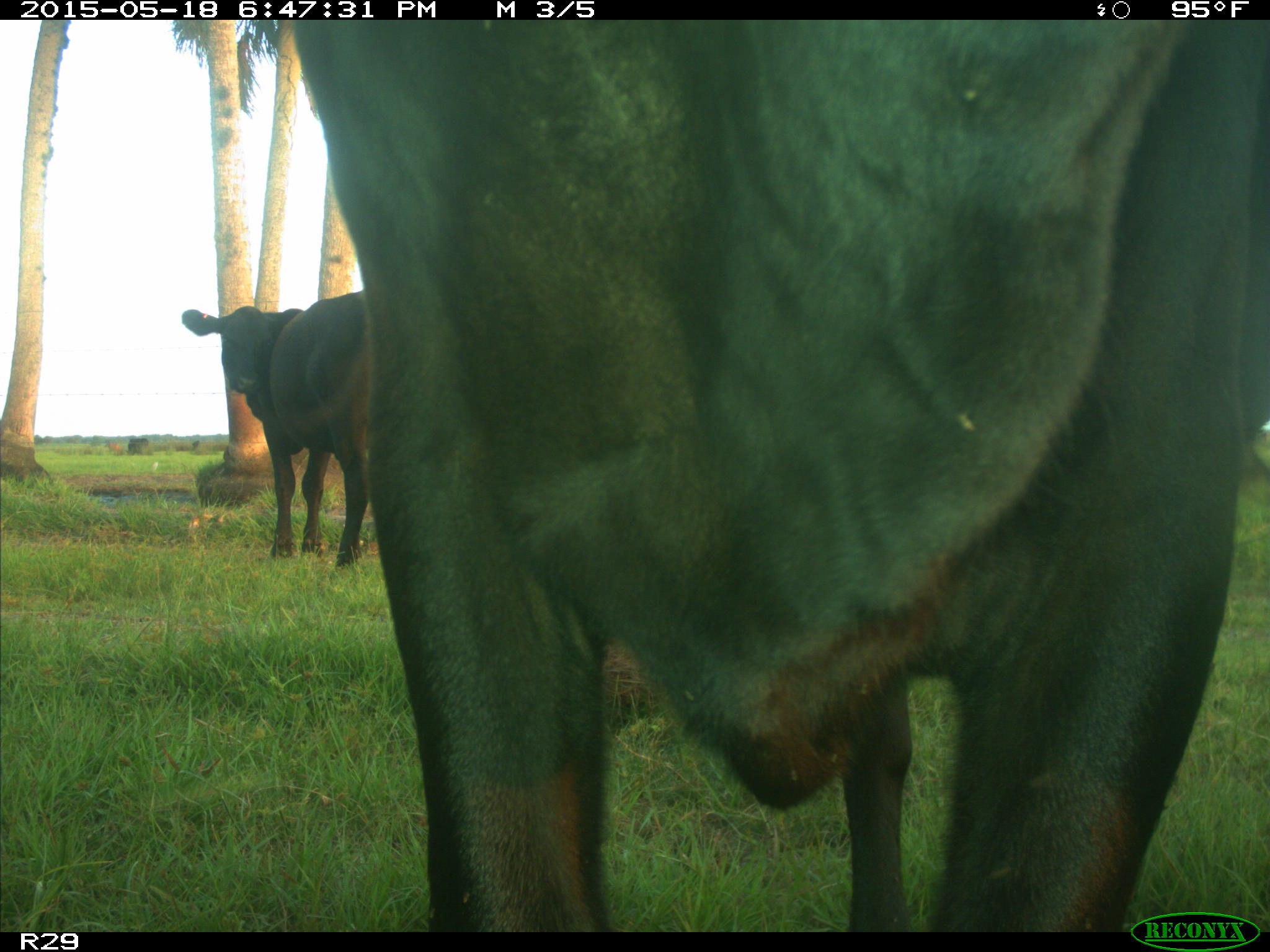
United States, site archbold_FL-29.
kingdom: Animalia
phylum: Chordata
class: Mammalia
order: Artiodactyla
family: Bovidae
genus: Bos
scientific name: Bos taurus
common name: domestic cow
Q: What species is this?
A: Bos taurus (domestic cow).